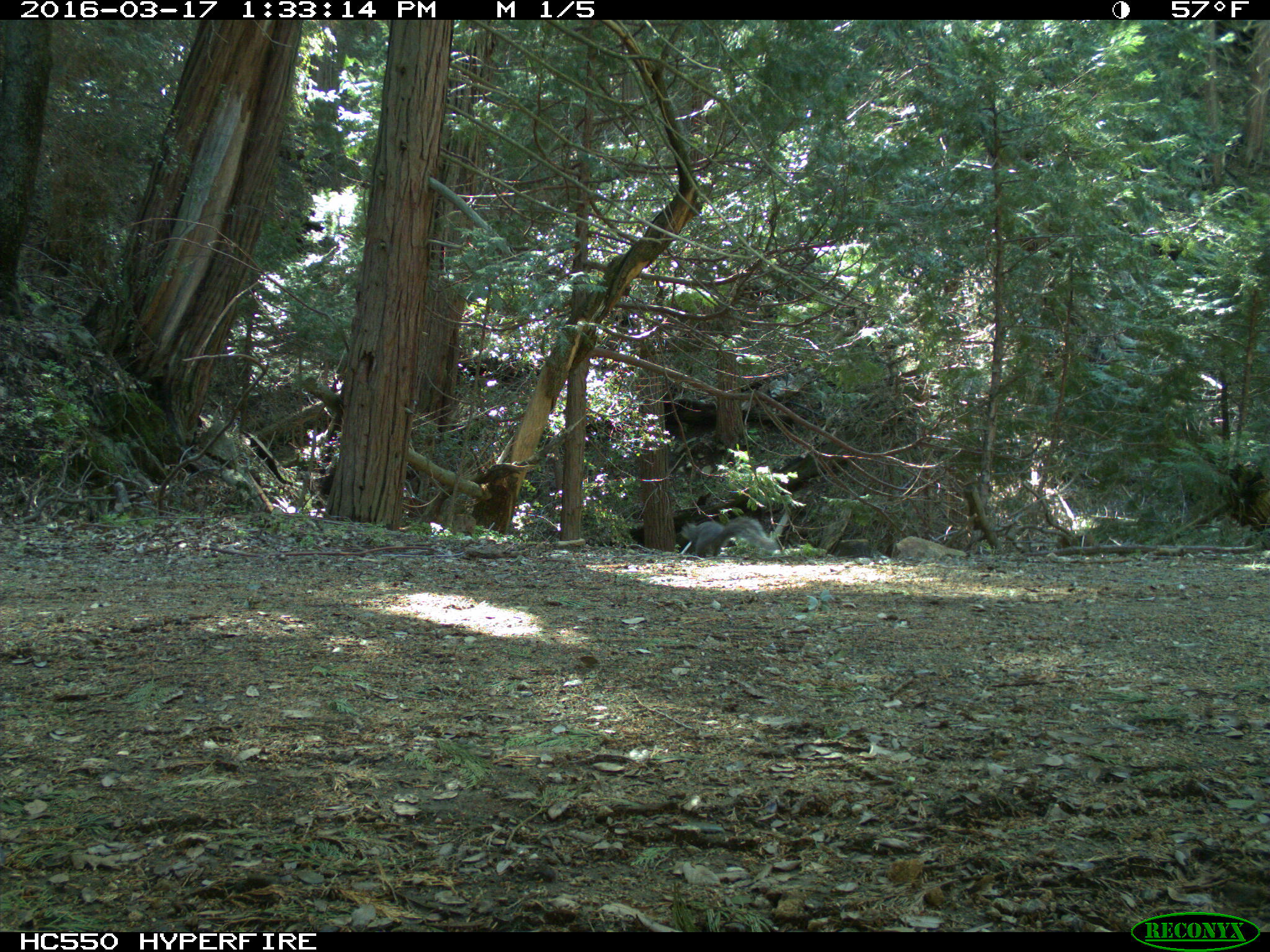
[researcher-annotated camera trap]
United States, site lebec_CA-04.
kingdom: Animalia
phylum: Chordata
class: Mammalia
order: Rodentia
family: Sciuridae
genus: Sciurus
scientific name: Sciurus carolinensis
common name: eastern gray squirrel